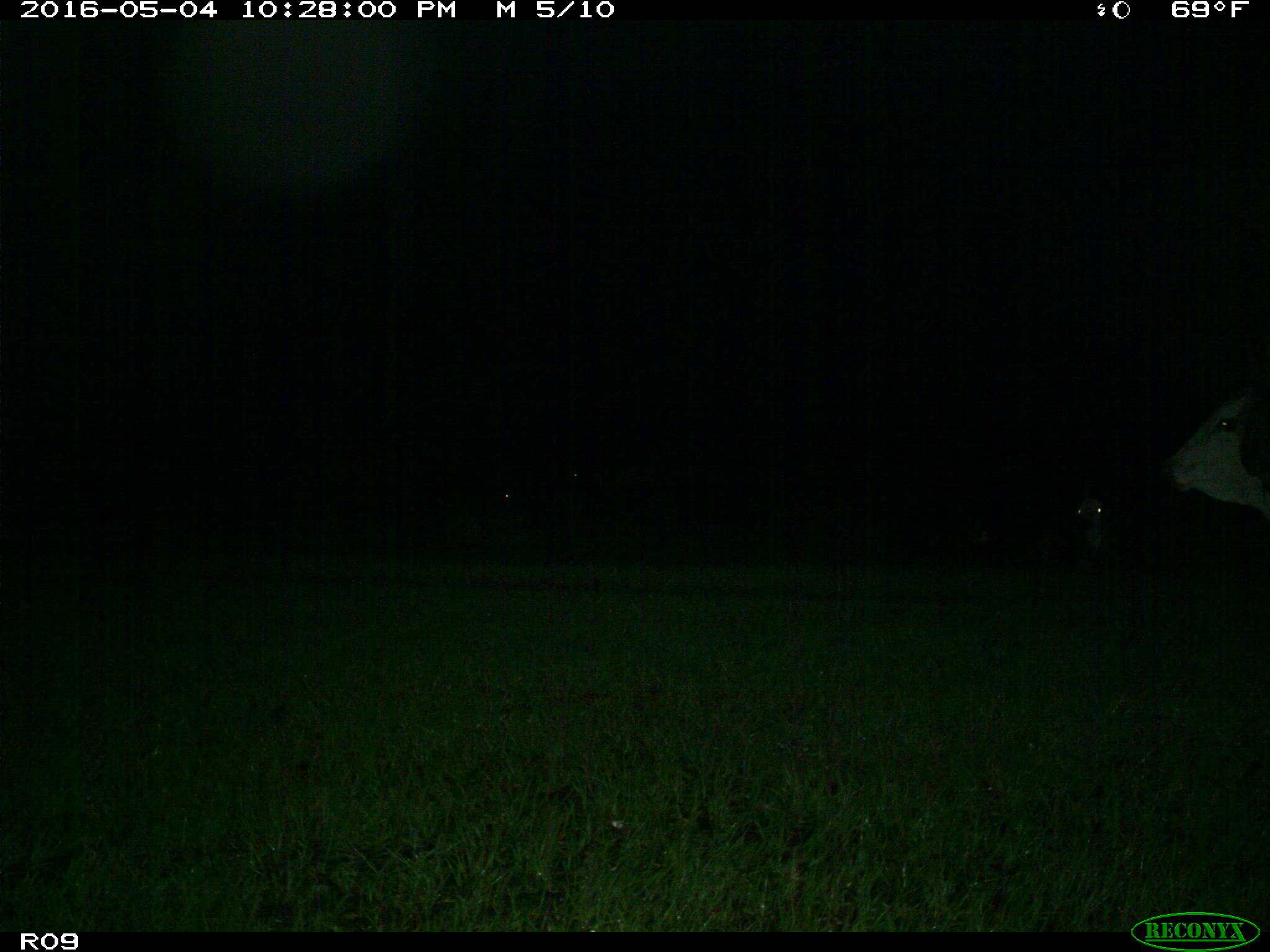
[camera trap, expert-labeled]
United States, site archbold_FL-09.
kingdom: Animalia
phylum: Chordata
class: Mammalia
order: Artiodactyla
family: Bovidae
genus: Bos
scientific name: Bos taurus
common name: domestic cow